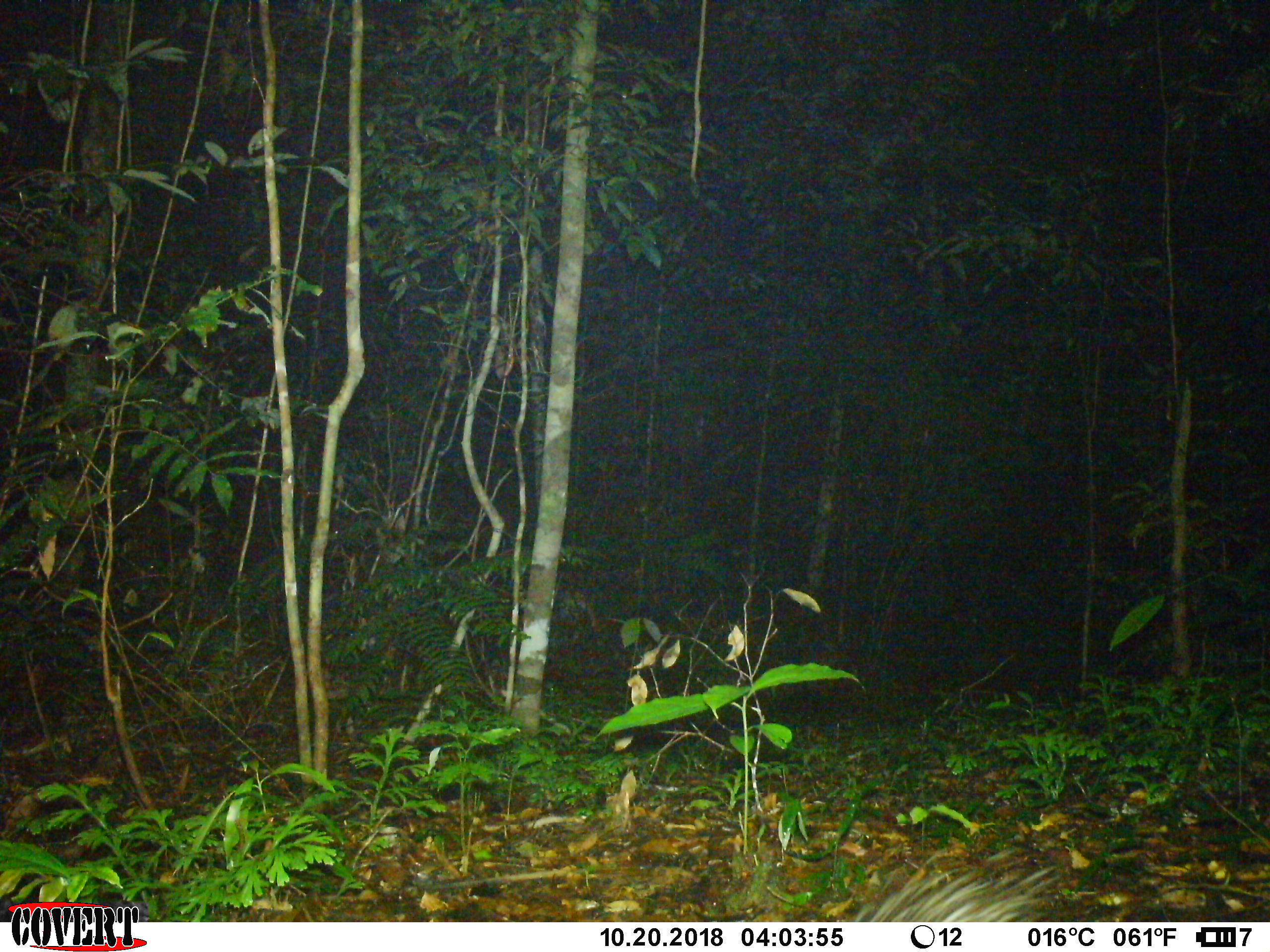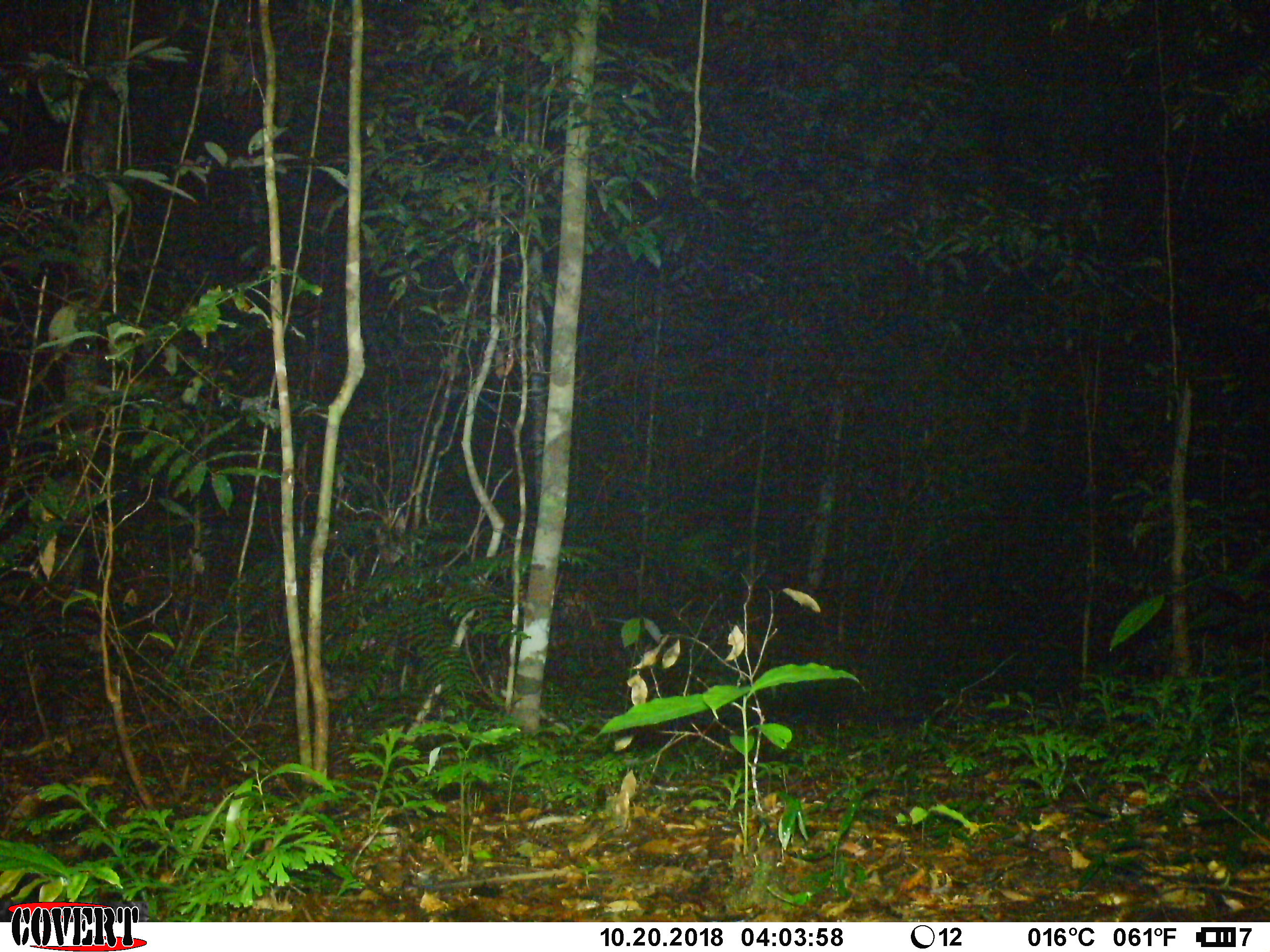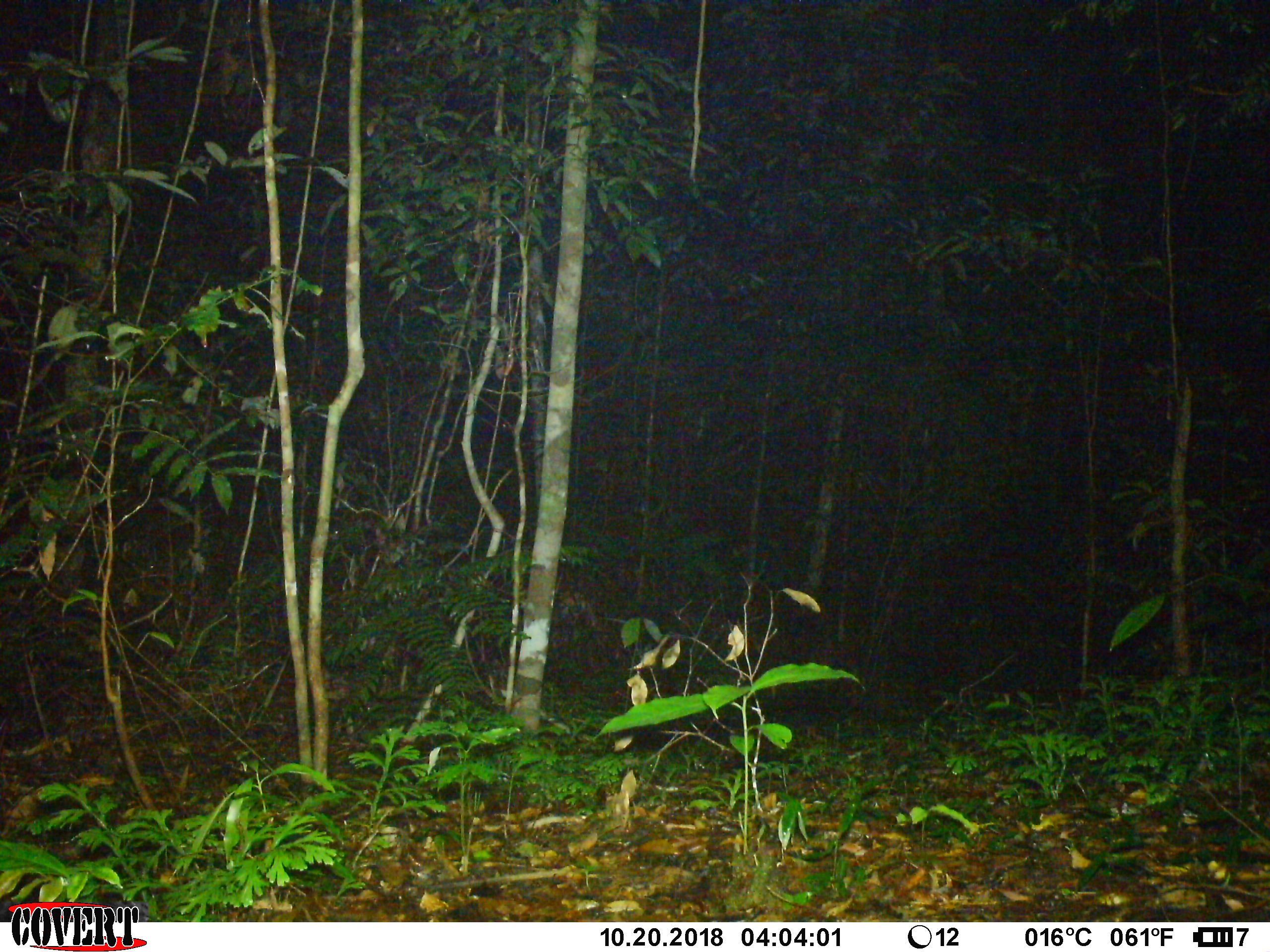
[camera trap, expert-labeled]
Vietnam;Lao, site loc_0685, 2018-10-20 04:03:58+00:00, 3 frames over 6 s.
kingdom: Animalia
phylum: Chordata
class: Mammalia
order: Rodentia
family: Hystricidae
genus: Hystrix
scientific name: Hystrix brachyura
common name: malayan porcupine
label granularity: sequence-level